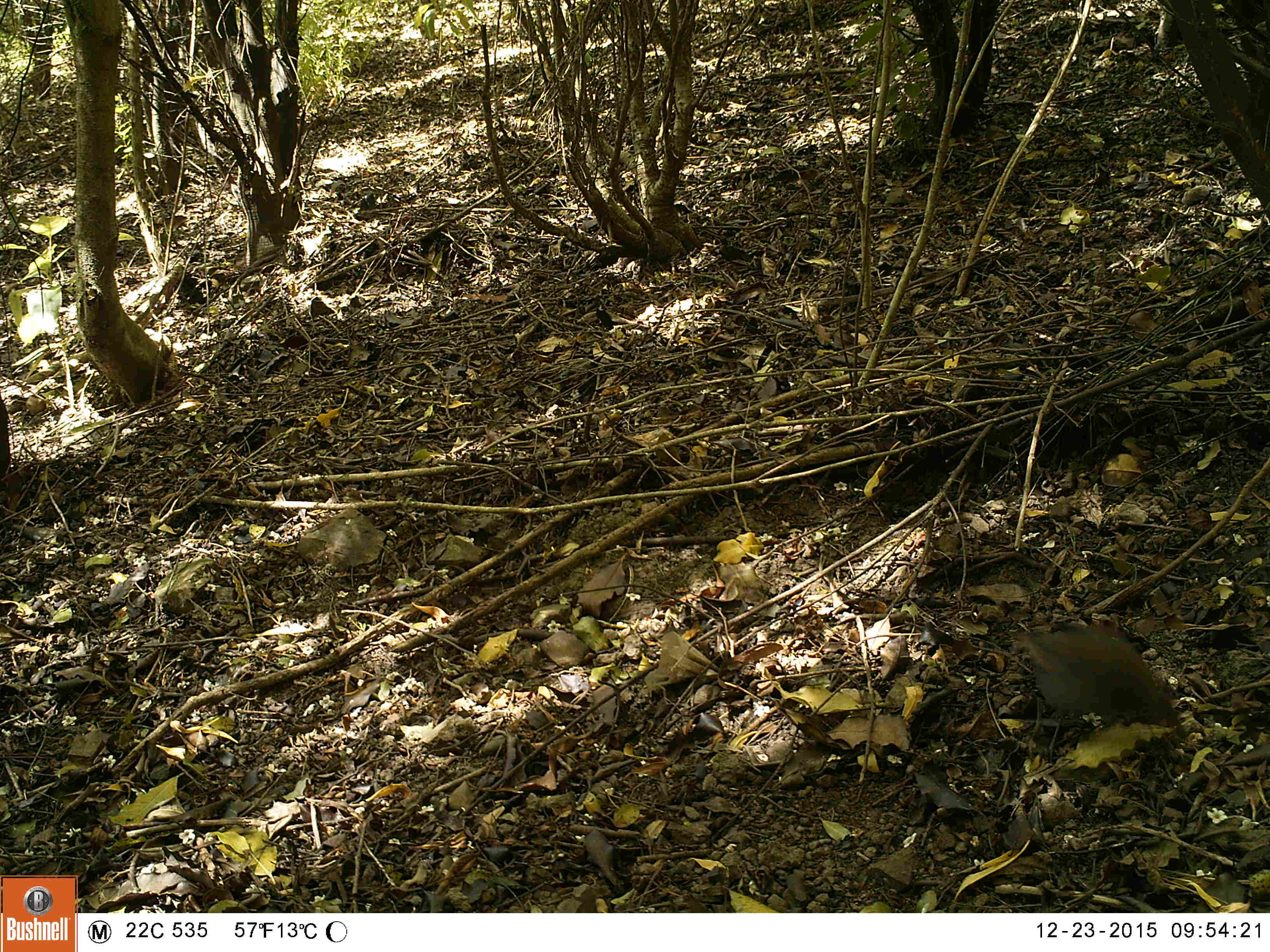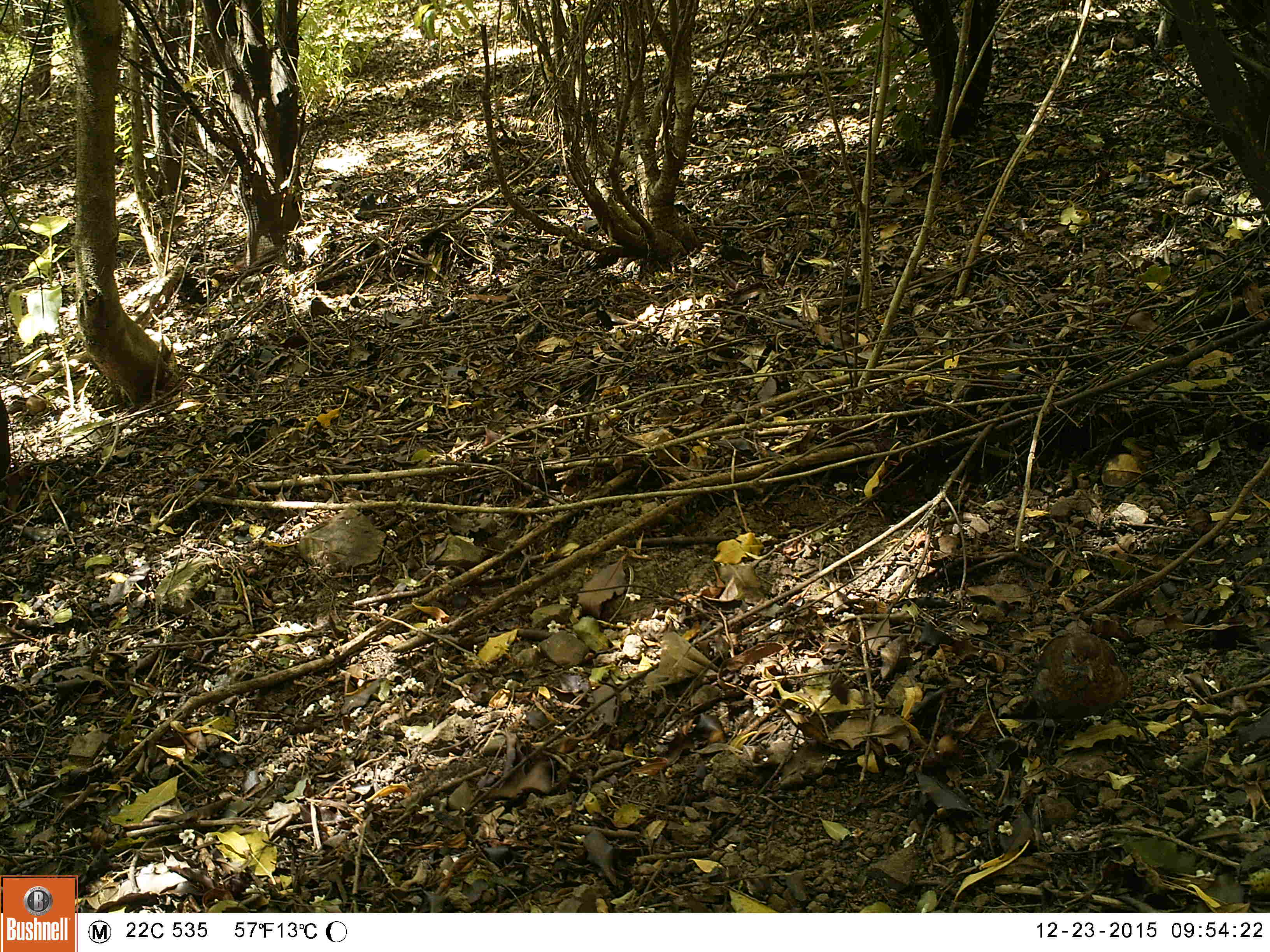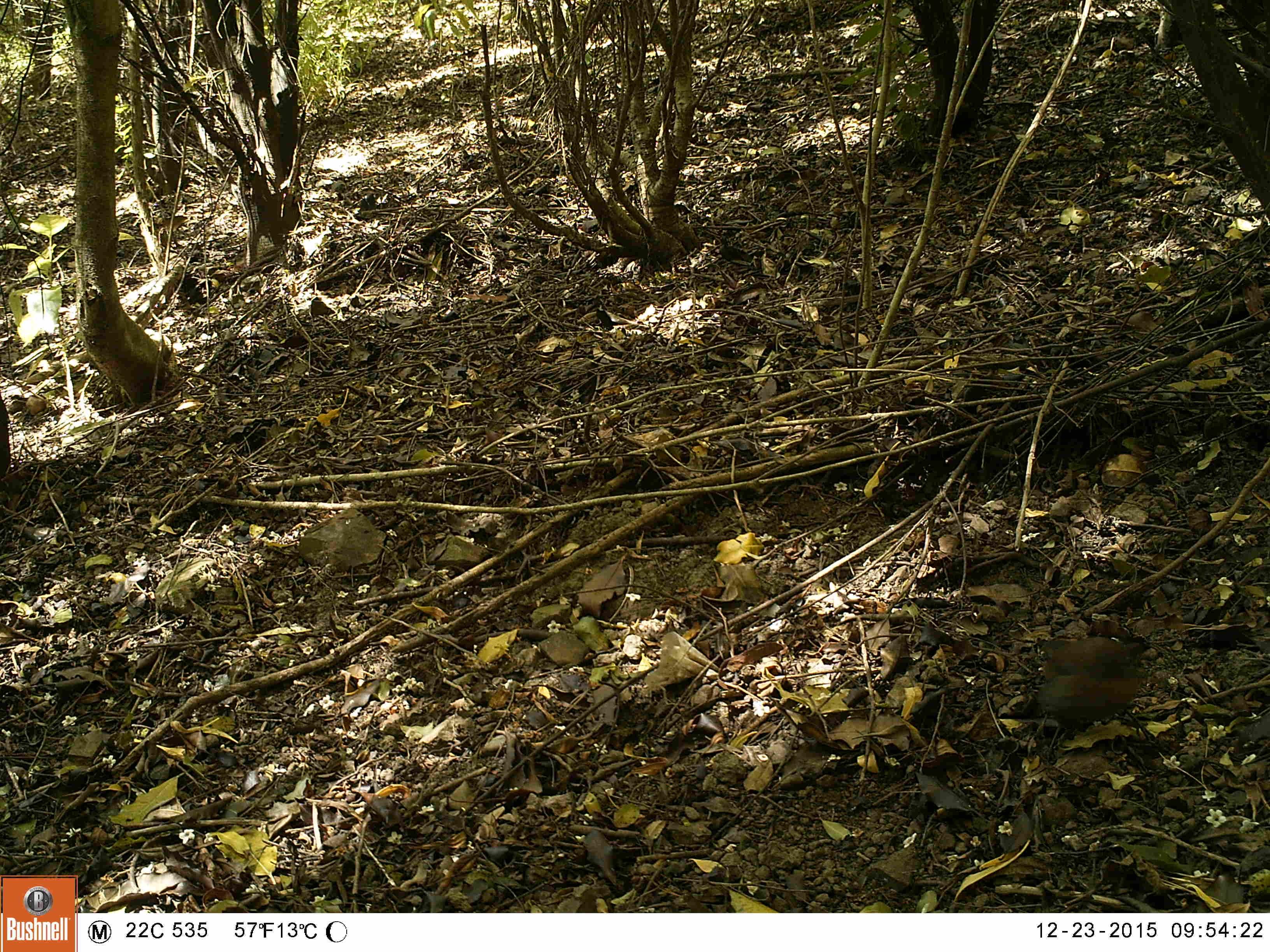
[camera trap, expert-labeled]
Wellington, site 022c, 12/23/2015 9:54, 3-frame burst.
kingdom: Animalia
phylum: Chordata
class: Aves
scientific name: Aves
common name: bird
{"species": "bird (Aves)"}